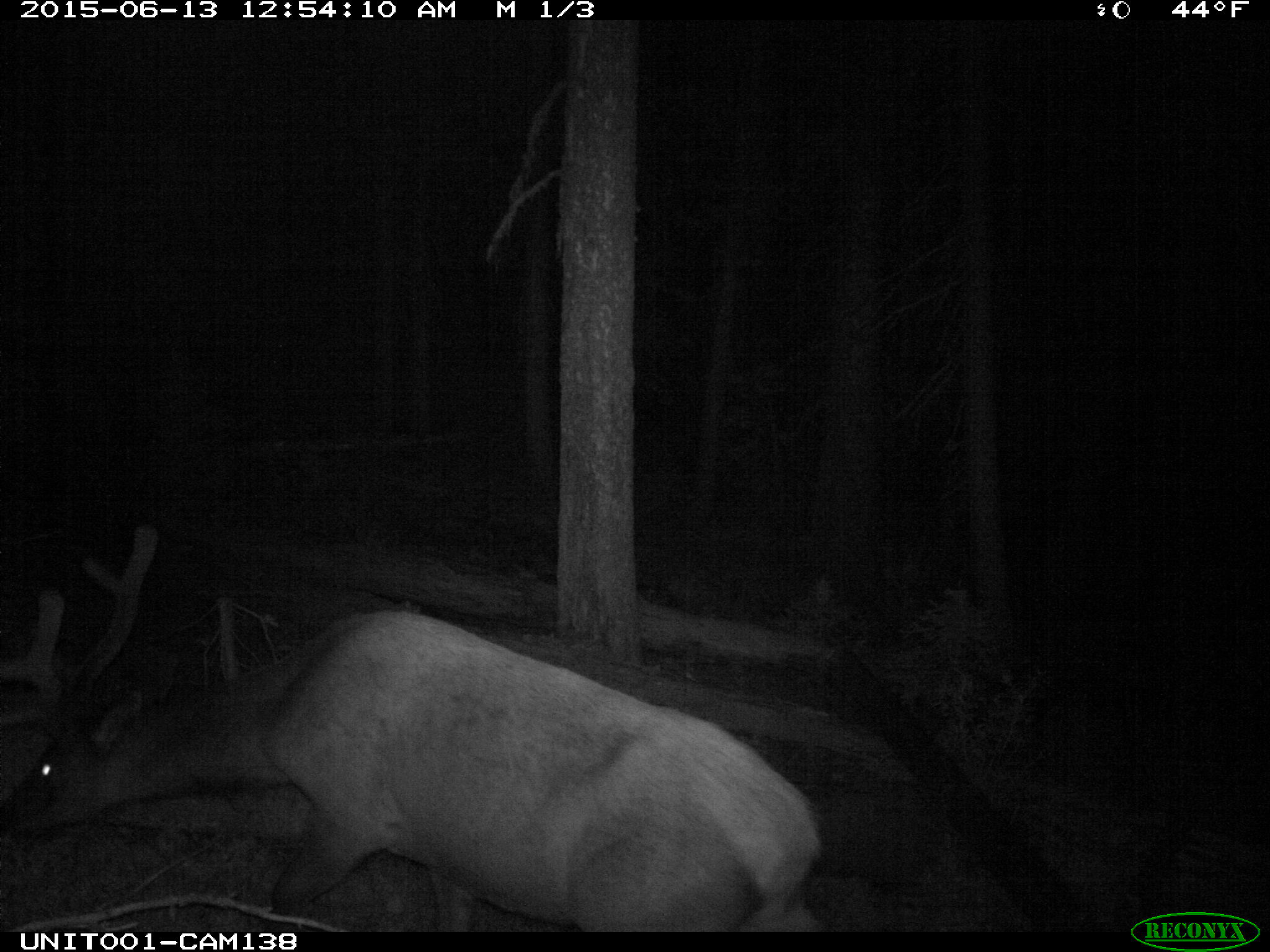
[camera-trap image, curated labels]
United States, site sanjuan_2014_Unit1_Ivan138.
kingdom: Animalia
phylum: Chordata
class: Mammalia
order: Artiodactyla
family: Cervidae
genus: Cervus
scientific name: Cervus elaphus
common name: red deer